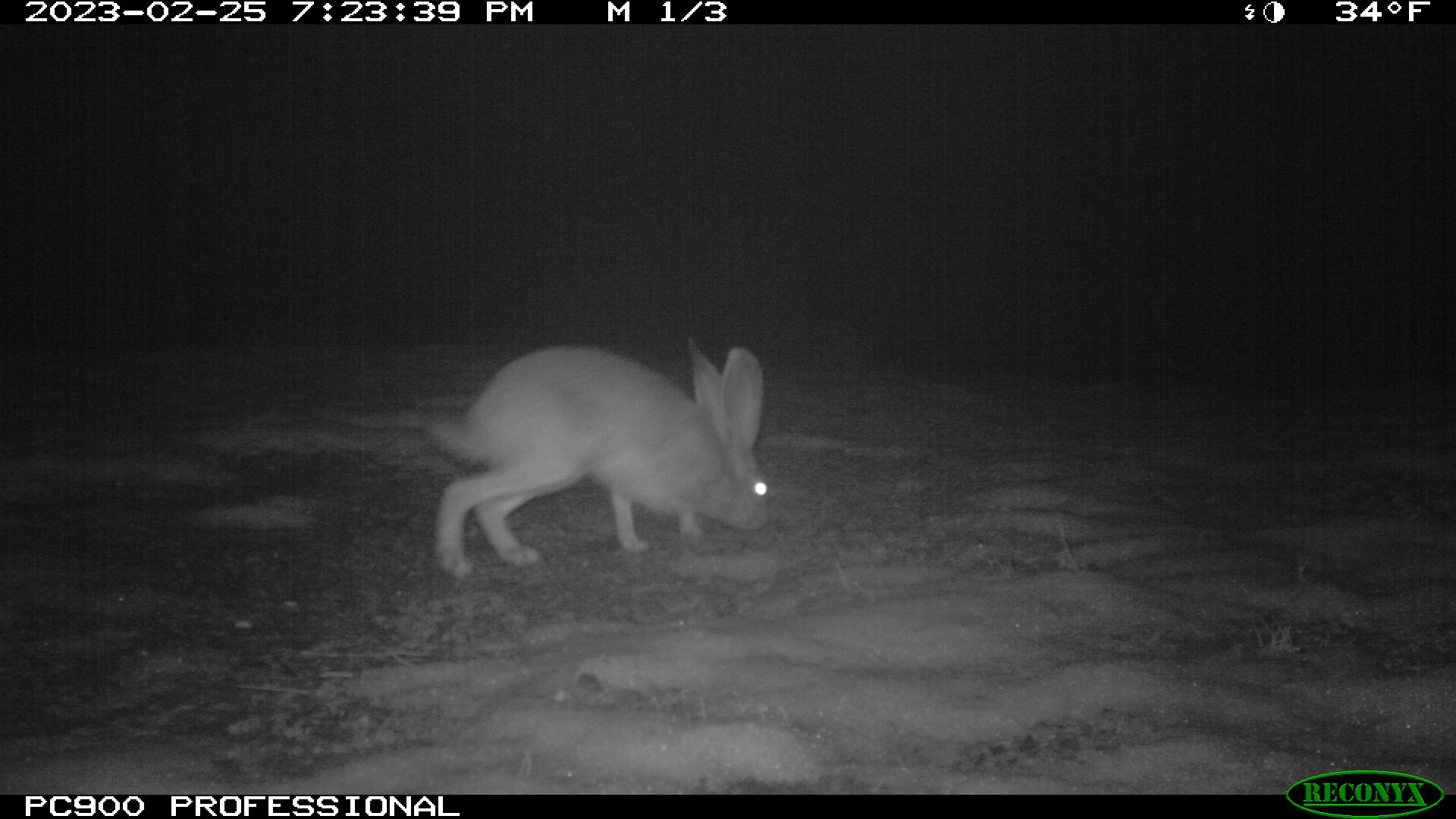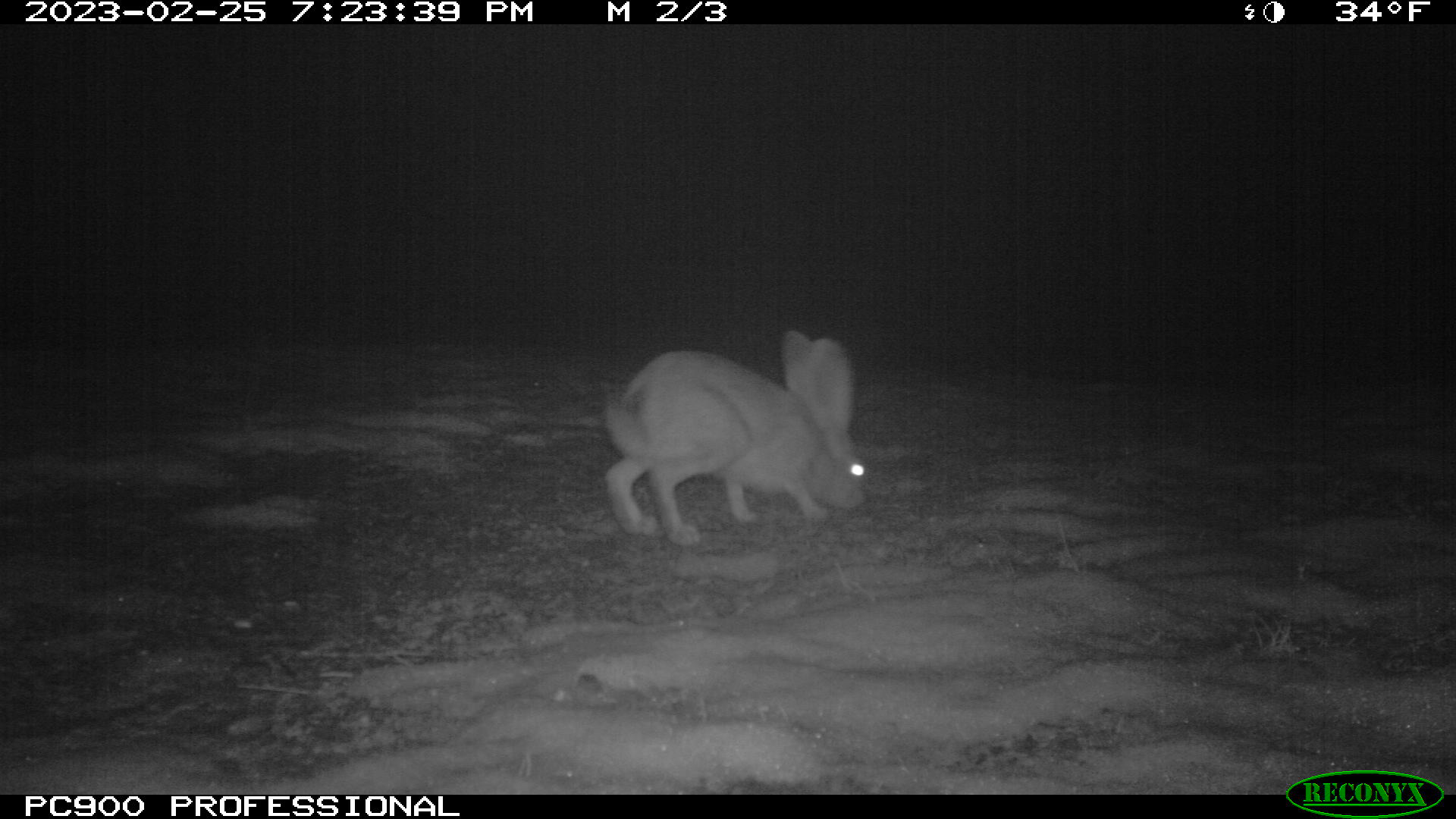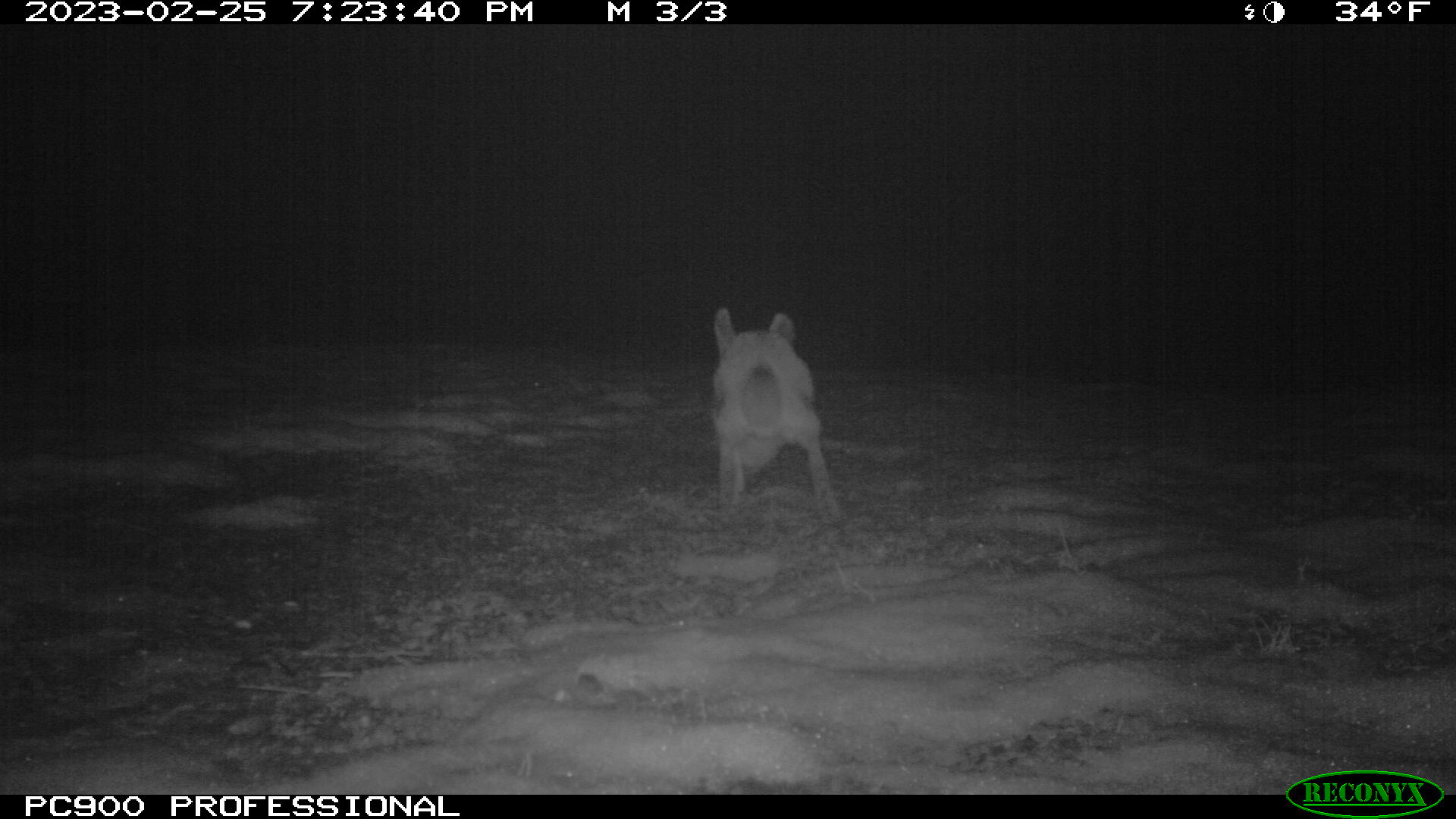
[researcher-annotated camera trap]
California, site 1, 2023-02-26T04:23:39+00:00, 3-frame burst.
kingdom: Animalia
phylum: Chordata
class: Mammalia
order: Lagomorpha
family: Leporidae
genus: Lepus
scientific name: Lepus californicus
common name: black-tailed jackrabbit